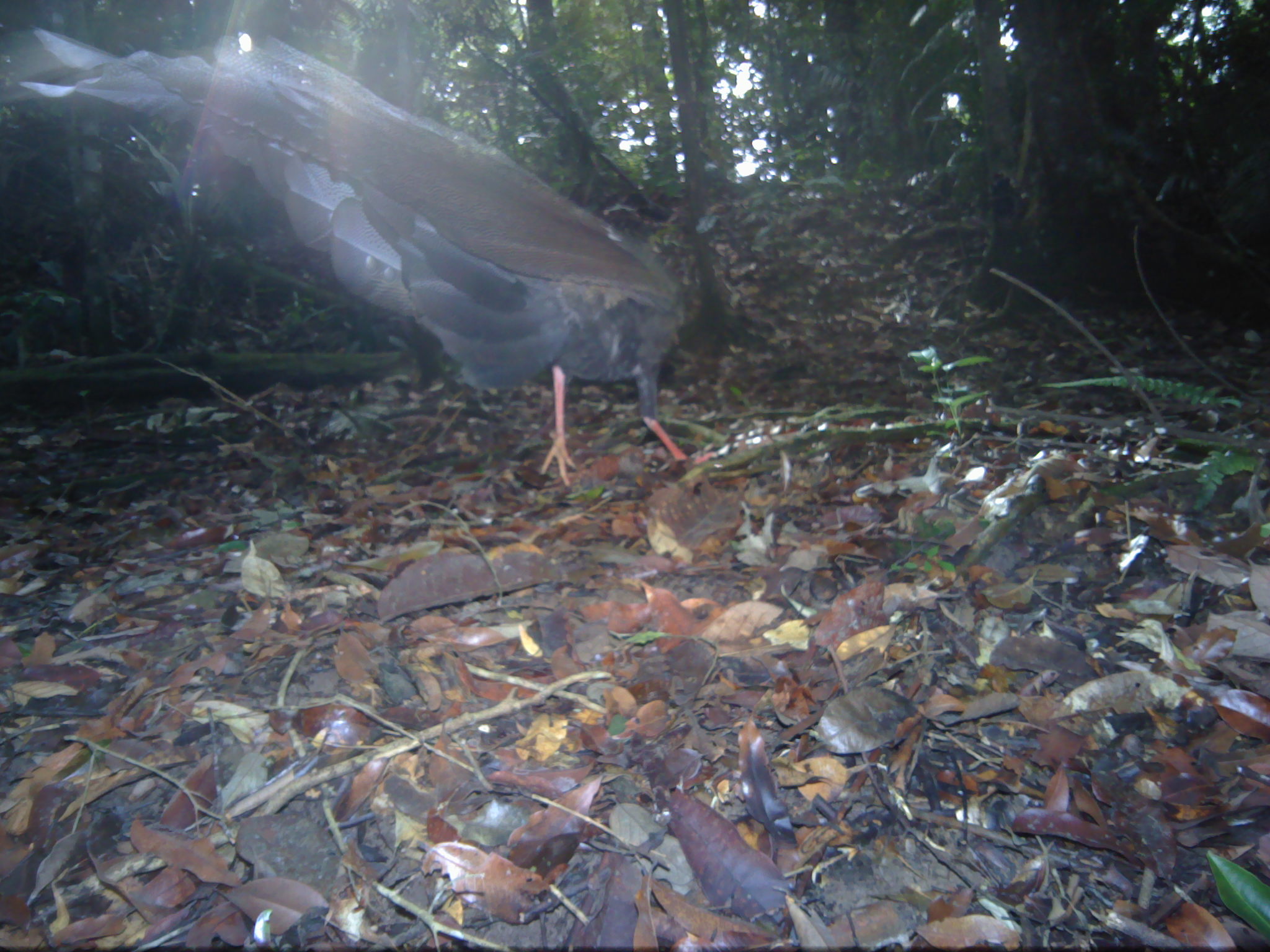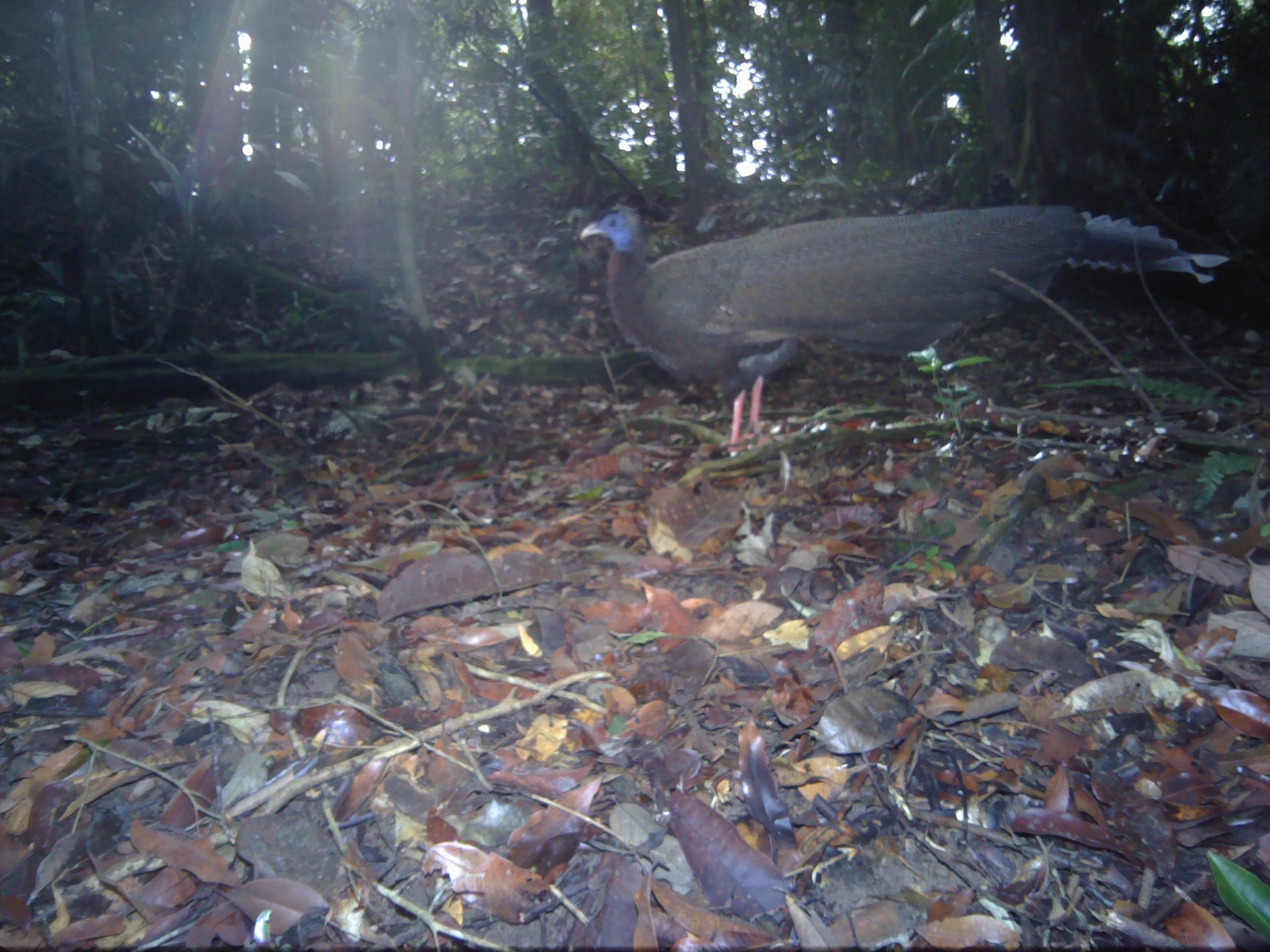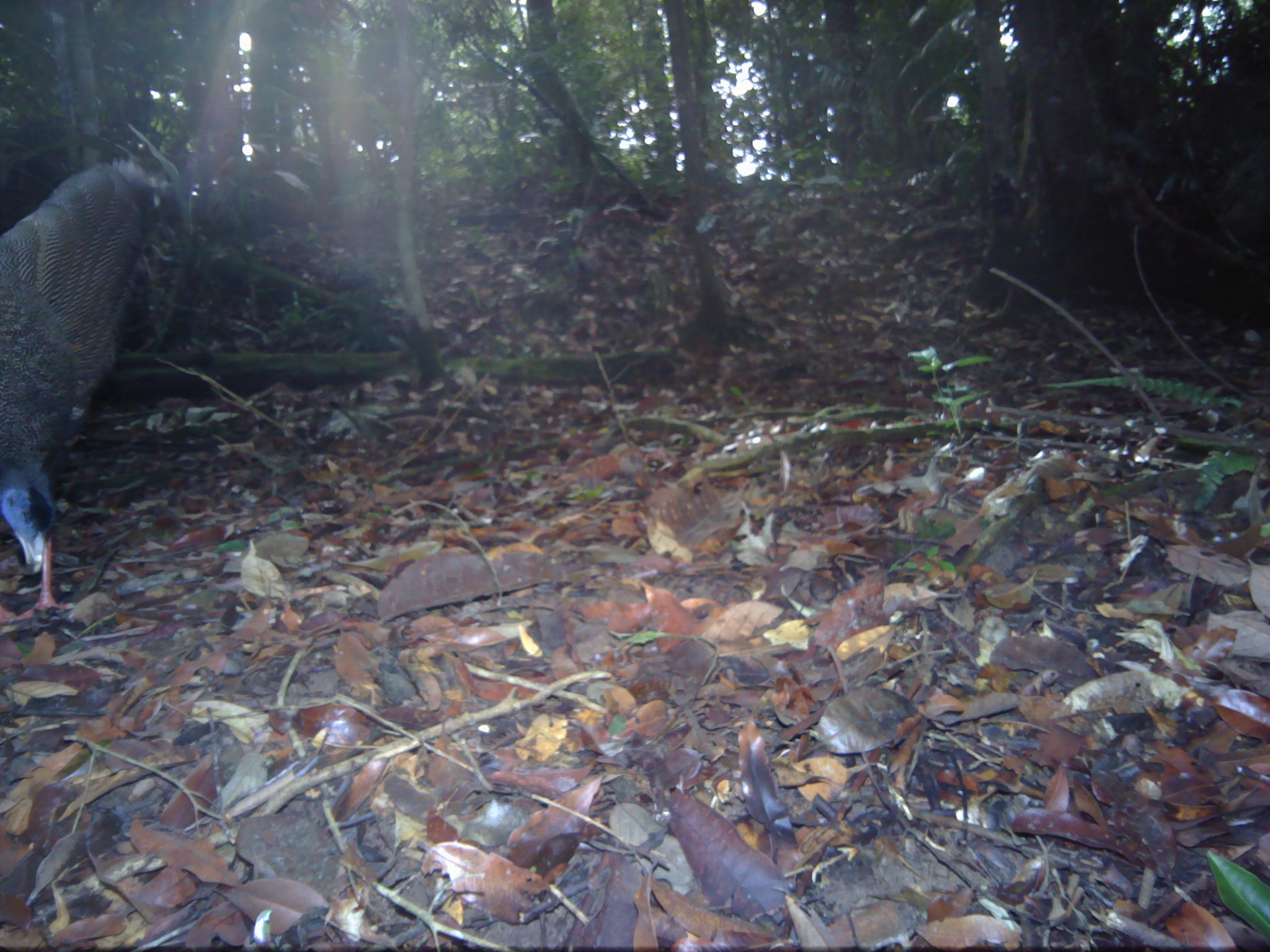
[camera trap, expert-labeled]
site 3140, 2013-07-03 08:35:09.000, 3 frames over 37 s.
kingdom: Animalia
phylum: Chordata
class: Aves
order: Galliformes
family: Phasianidae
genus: Argusianus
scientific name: Argusianus argus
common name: great argus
Argusianus argus (great argus), count 1.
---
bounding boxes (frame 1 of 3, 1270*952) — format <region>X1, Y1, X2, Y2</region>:
argusianus argus: <region>0, 17, 691, 485</region>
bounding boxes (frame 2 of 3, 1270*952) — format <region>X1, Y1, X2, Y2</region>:
argusianus argus: <region>575, 198, 1230, 459</region>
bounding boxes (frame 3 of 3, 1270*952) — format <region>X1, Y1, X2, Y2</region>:
argusianus argus: <region>0, 148, 169, 620</region>